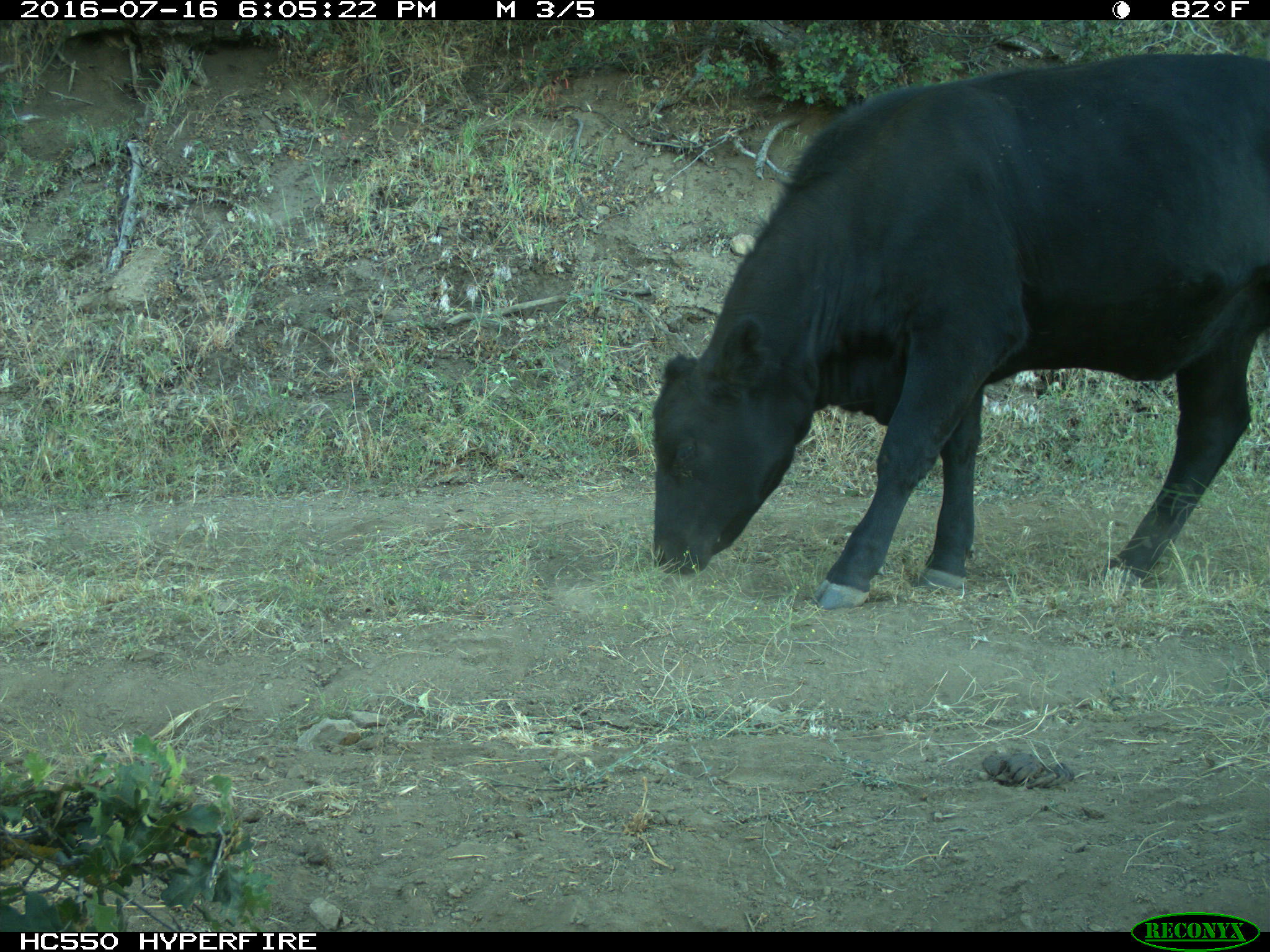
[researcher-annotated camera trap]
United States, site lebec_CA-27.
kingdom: Animalia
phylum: Chordata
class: Mammalia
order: Artiodactyla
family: Bovidae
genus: Bos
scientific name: Bos taurus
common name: domestic cow